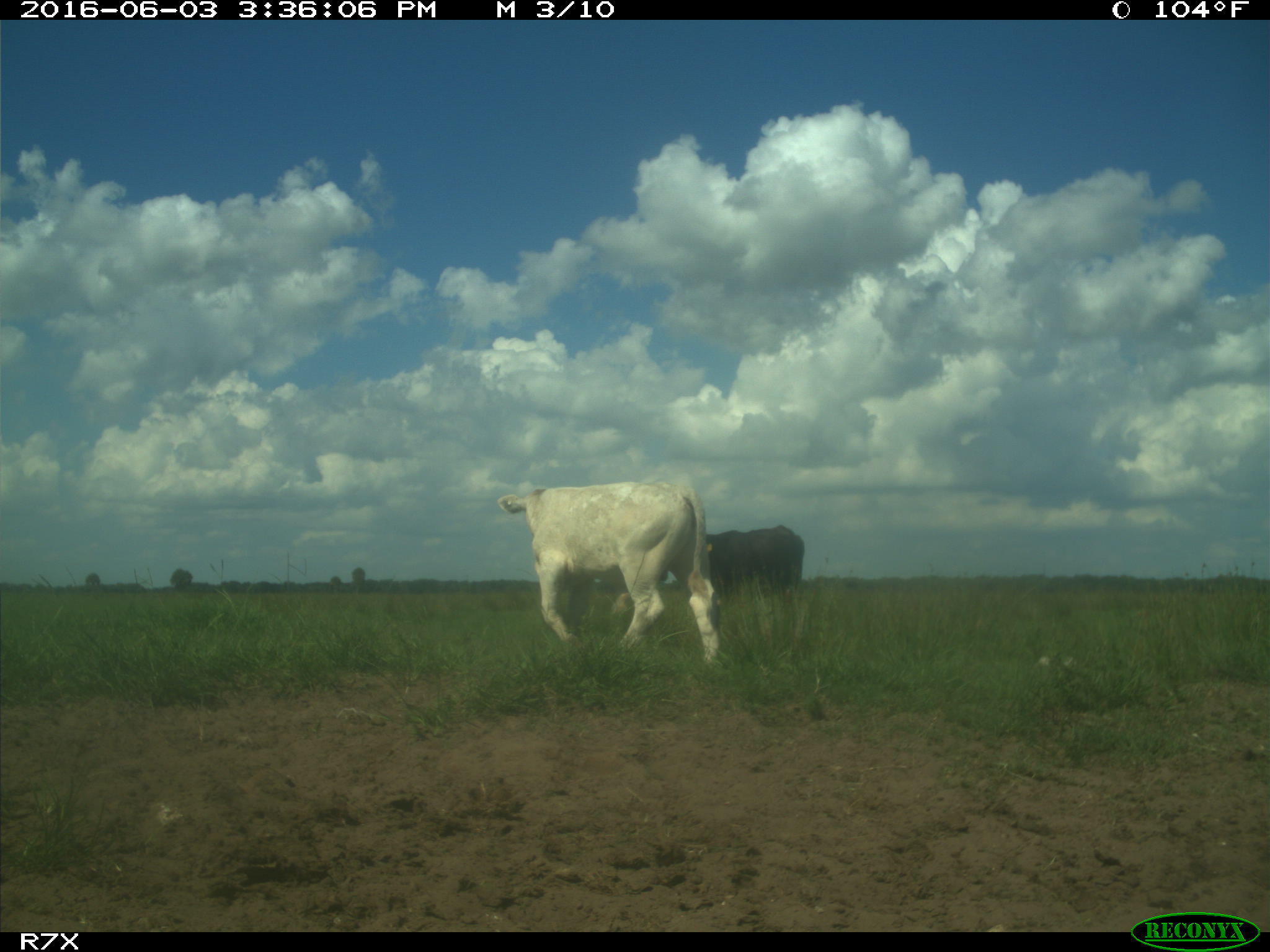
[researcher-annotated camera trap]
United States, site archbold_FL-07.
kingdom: Animalia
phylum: Chordata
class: Mammalia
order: Artiodactyla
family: Bovidae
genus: Bos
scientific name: Bos taurus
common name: domestic cow